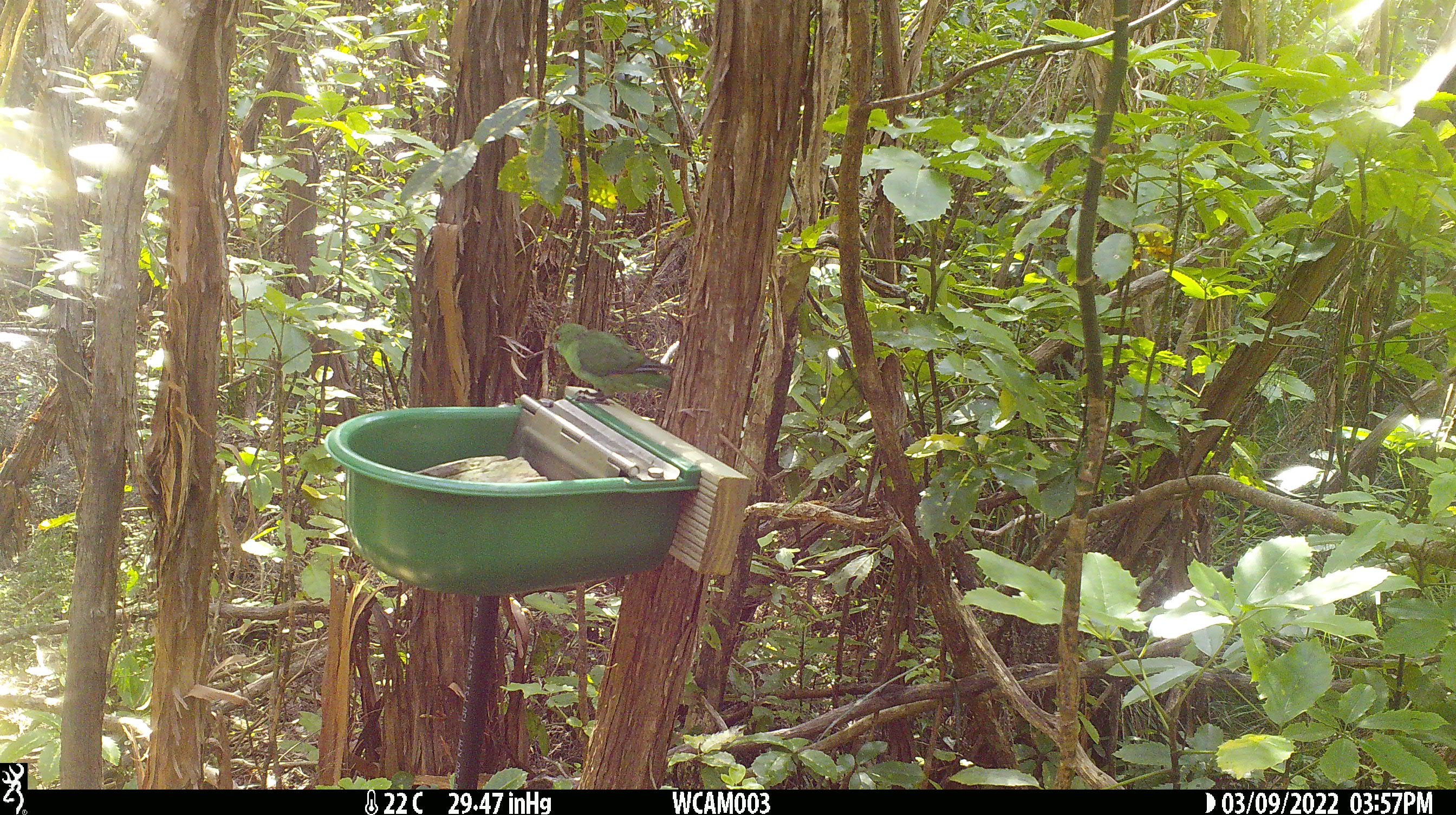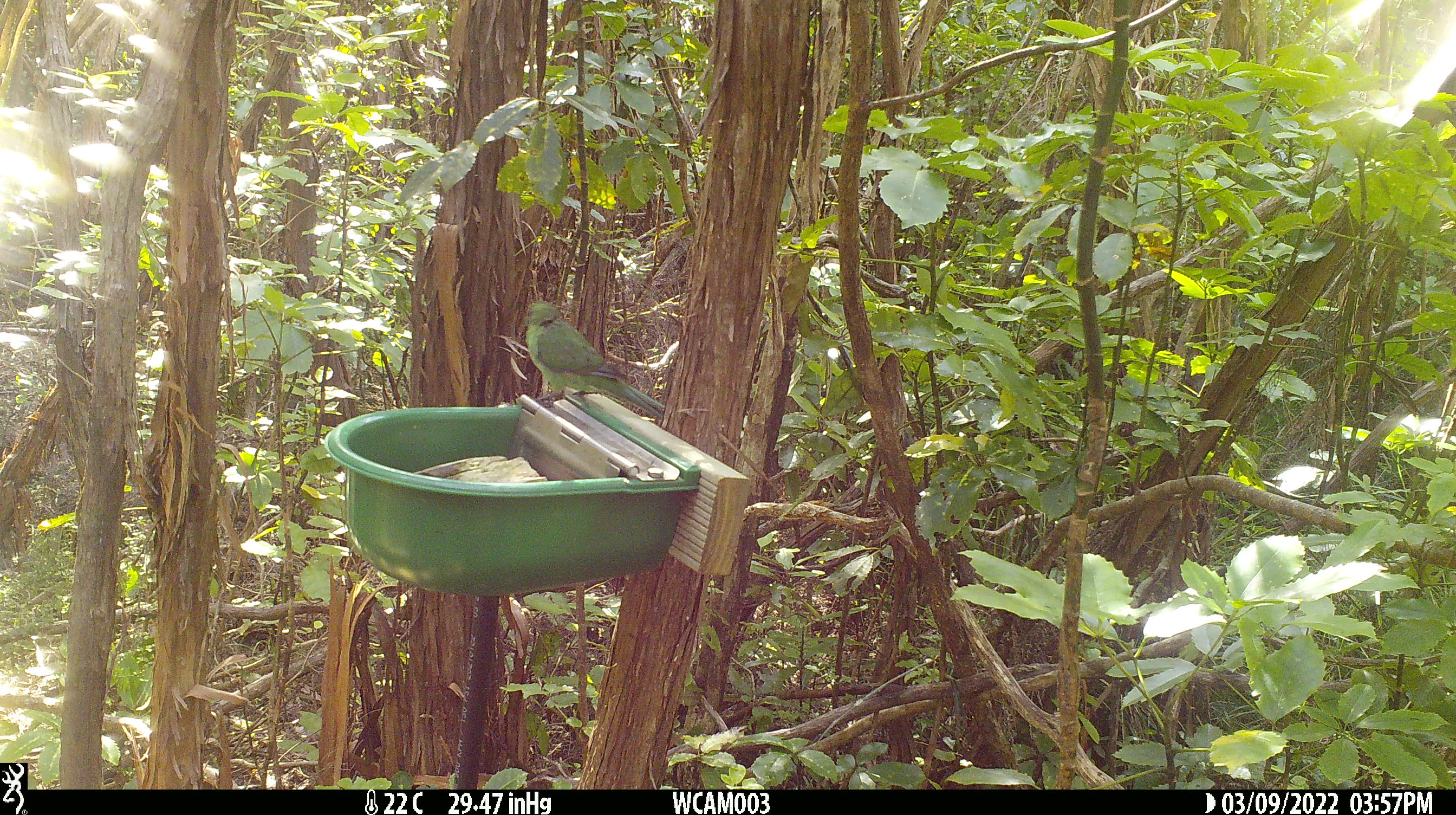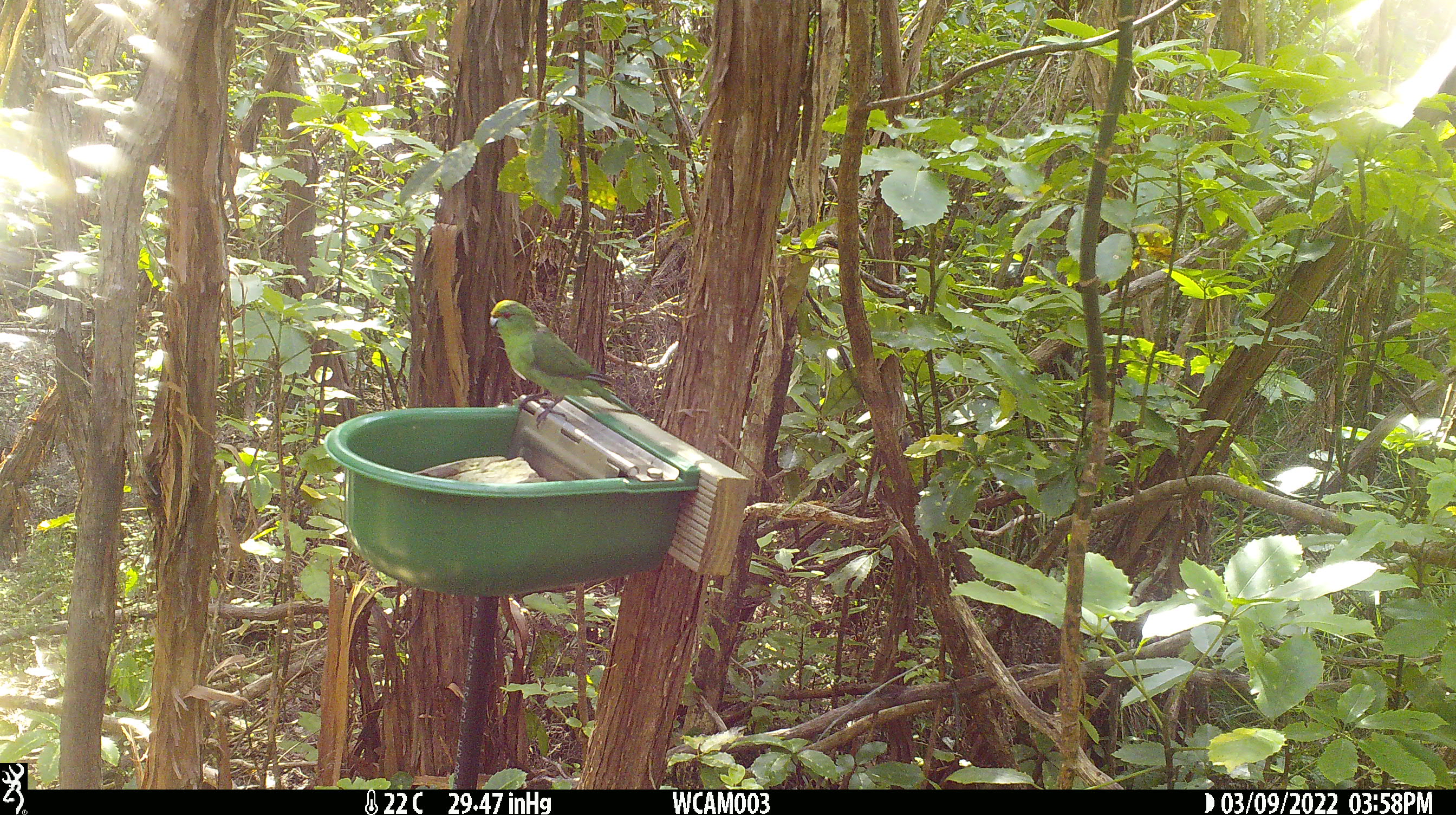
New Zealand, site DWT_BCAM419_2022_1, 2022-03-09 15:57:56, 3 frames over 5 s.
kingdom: Animalia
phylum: Chordata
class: Aves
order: Psittaciformes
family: Psittaculidae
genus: Cyanoramphus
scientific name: Cyanoramphus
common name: parakeet